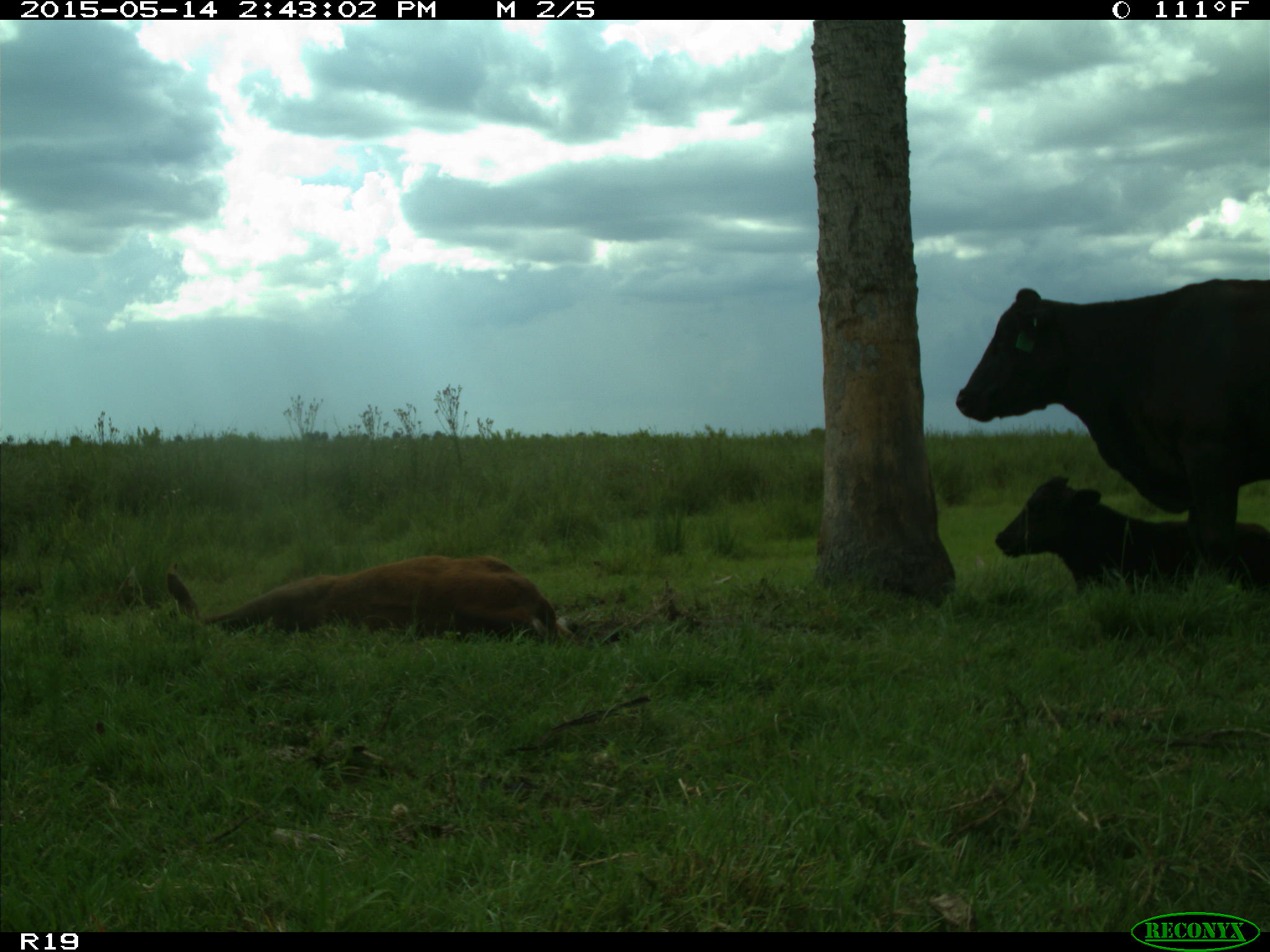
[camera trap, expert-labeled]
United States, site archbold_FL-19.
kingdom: Animalia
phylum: Chordata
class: Mammalia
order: Artiodactyla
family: Bovidae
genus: Bos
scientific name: Bos taurus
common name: domestic cow